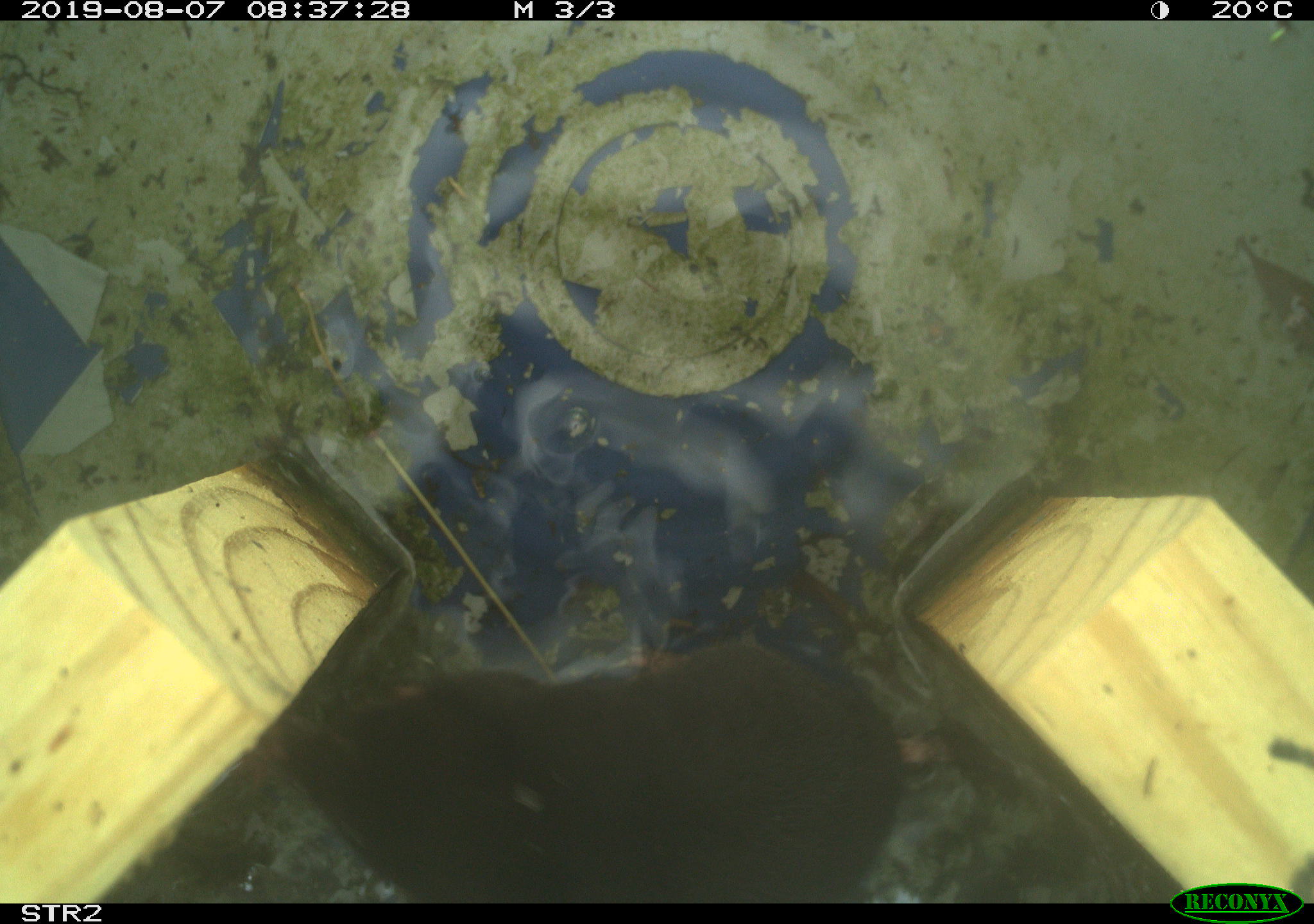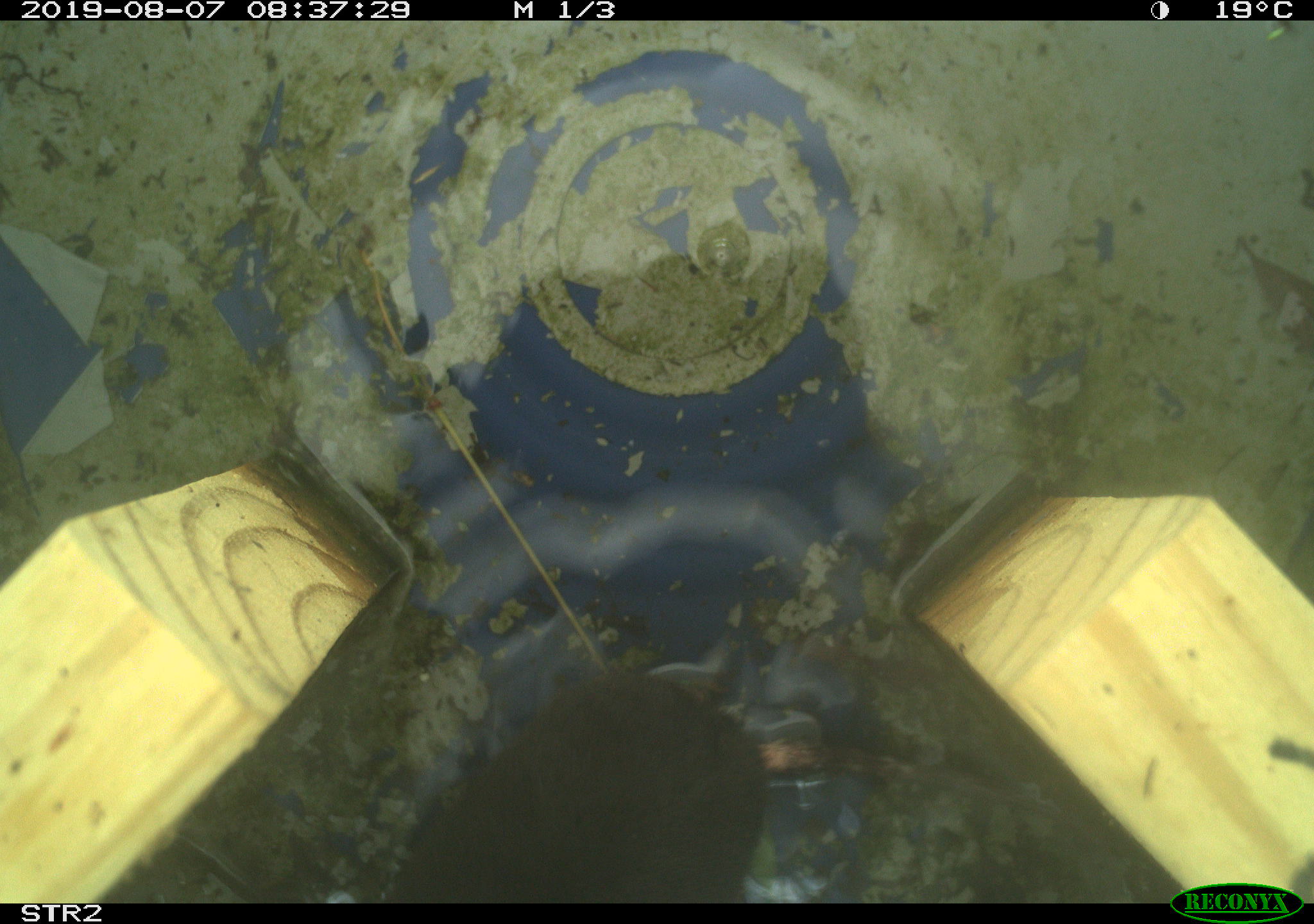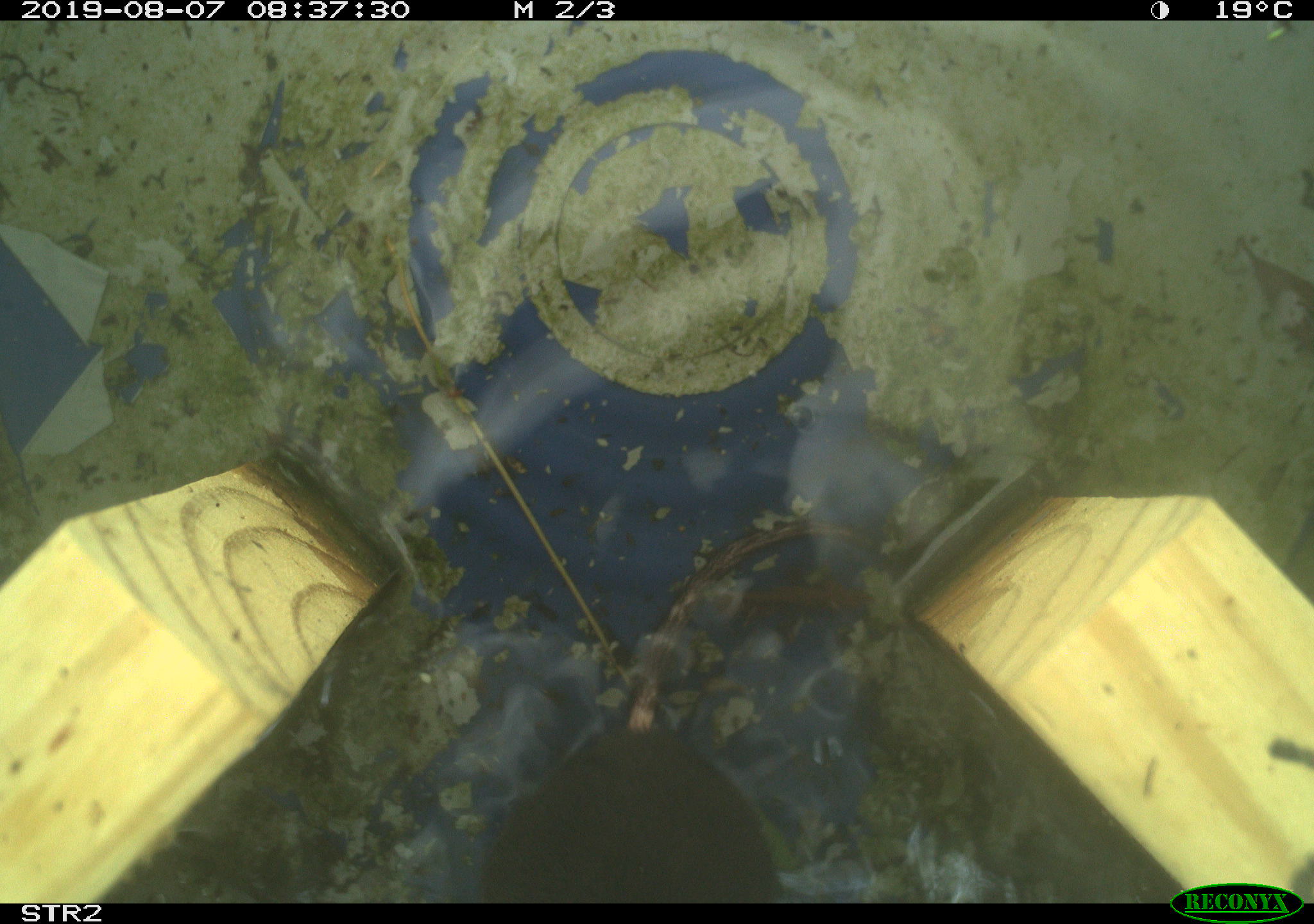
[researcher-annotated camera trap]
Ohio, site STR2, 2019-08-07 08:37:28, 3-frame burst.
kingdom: Animalia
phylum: Chordata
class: Mammalia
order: Eulipotyphla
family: Talpidae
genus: Condylura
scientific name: Condylura cristata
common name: star-nosed mole